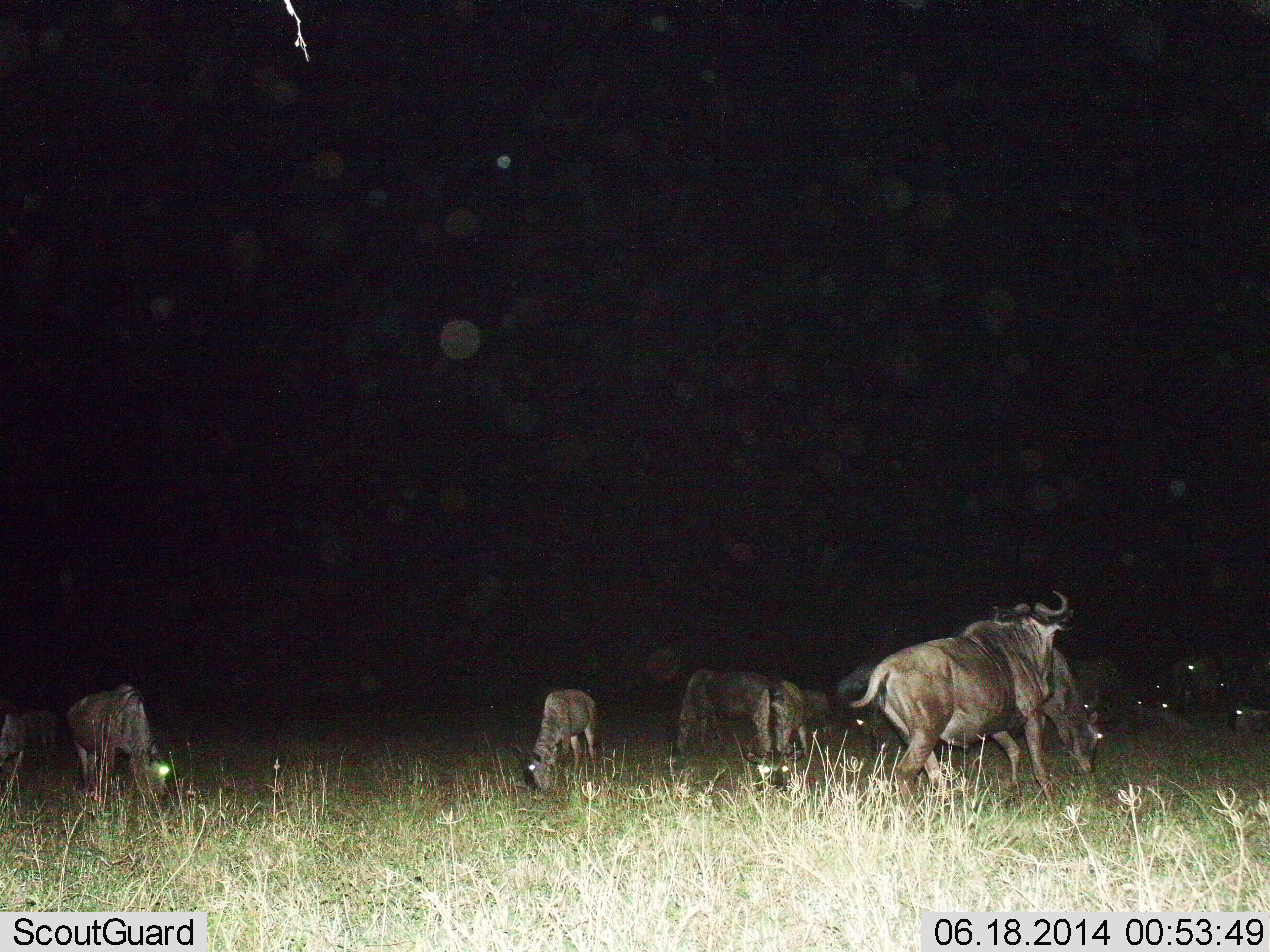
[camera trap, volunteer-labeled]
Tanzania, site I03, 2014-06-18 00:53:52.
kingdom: Animalia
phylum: Chordata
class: Mammalia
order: Artiodactyla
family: Bovidae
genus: Connochaetes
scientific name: Connochaetes taurinus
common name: blue wildebeest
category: wildebeest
Wildebeest (blue wildebeest) (Connochaetes taurinus), count 11-50. Behavior (volunteer vote fractions): standing 40%, resting 10%, moving 50%, interacting 0%. Young present (vote fraction): 50%. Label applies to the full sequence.